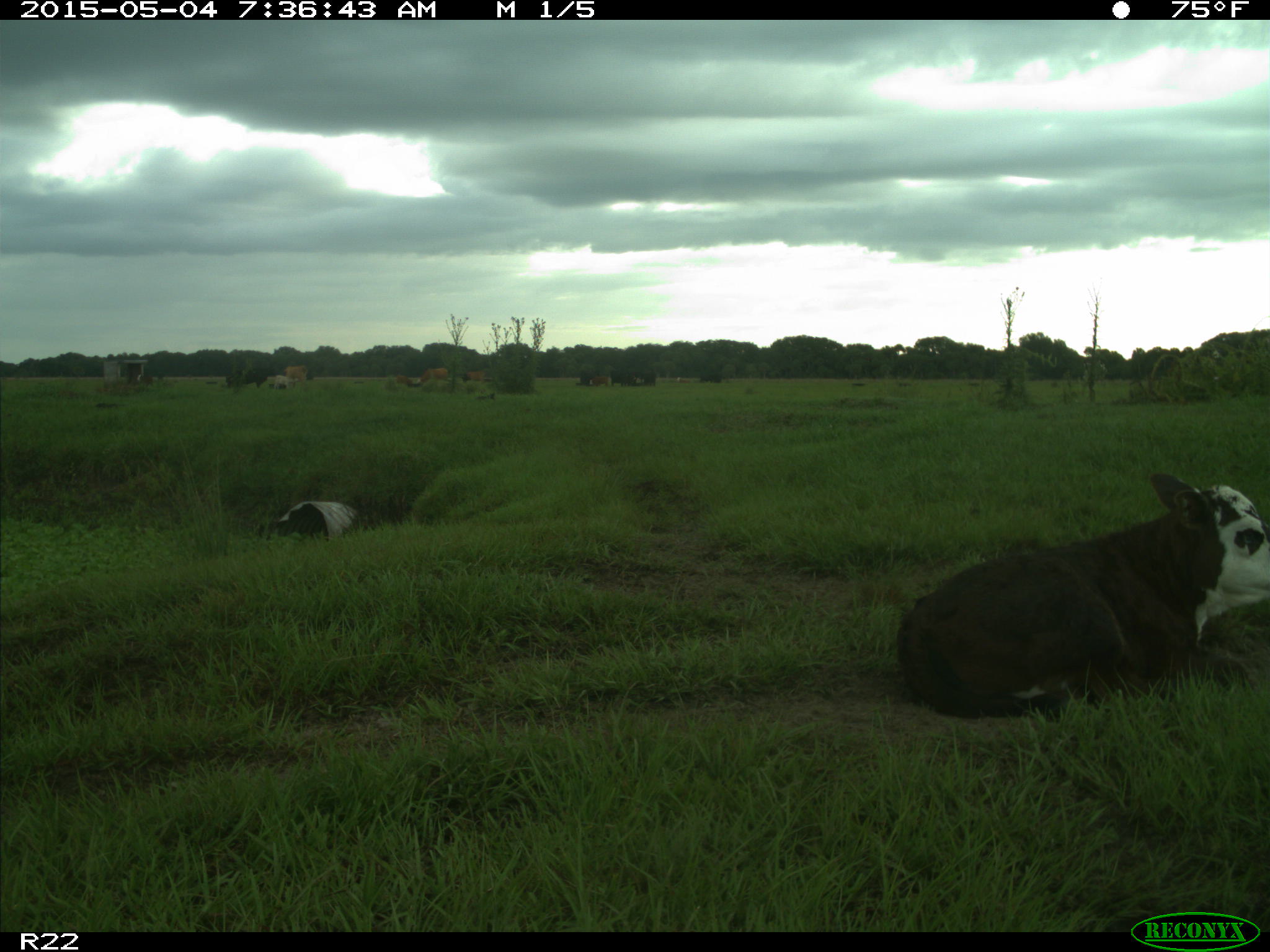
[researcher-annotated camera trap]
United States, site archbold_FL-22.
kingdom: Animalia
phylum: Chordata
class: Mammalia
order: Artiodactyla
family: Bovidae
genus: Bos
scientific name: Bos taurus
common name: domestic cow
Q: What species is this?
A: Bos taurus (domestic cow).